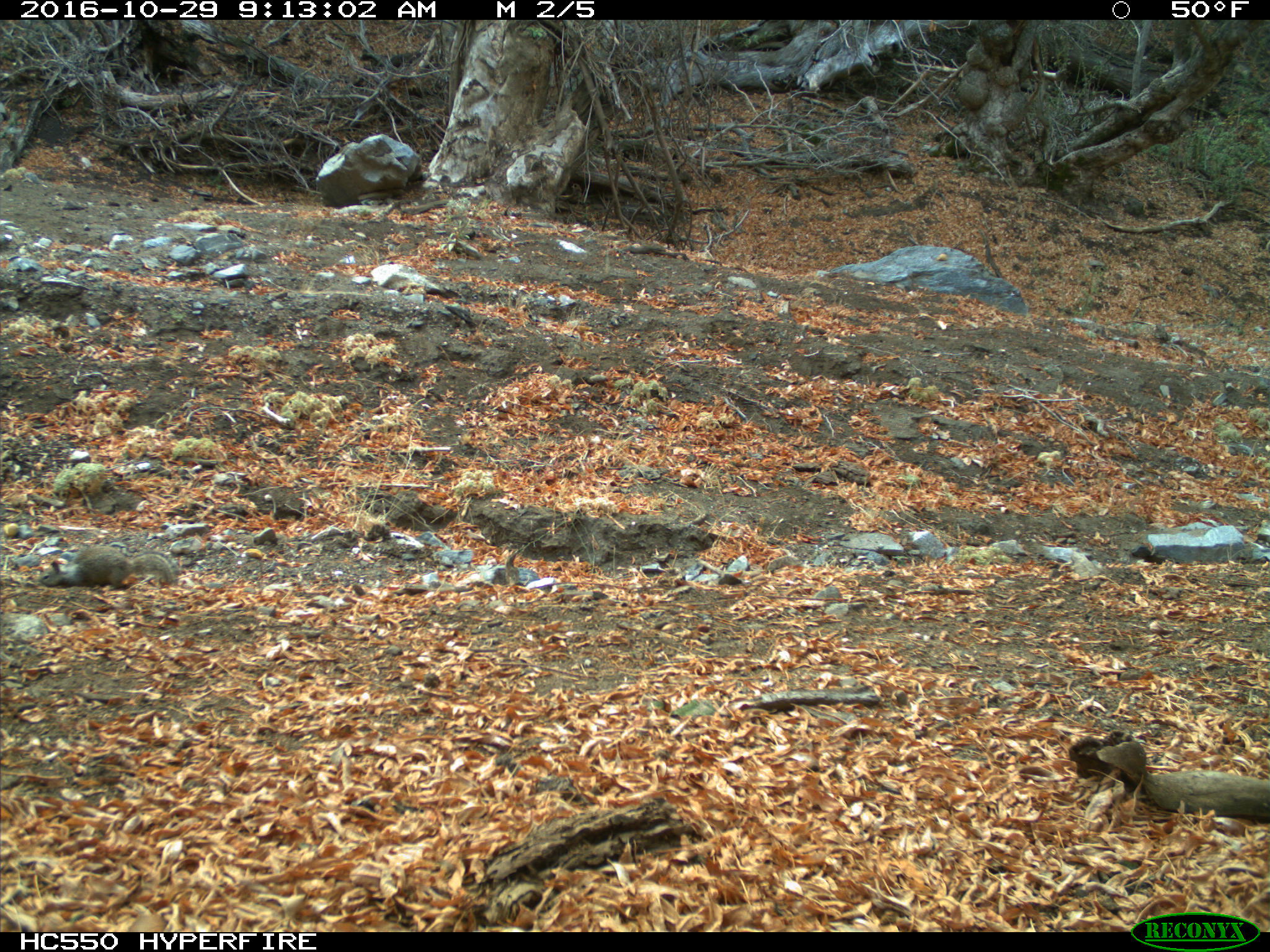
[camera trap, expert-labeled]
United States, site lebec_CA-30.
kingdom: Animalia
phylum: Chordata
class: Mammalia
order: Rodentia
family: Sciuridae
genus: Otospermophilus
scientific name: Otospermophilus beecheyi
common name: california ground squirrel